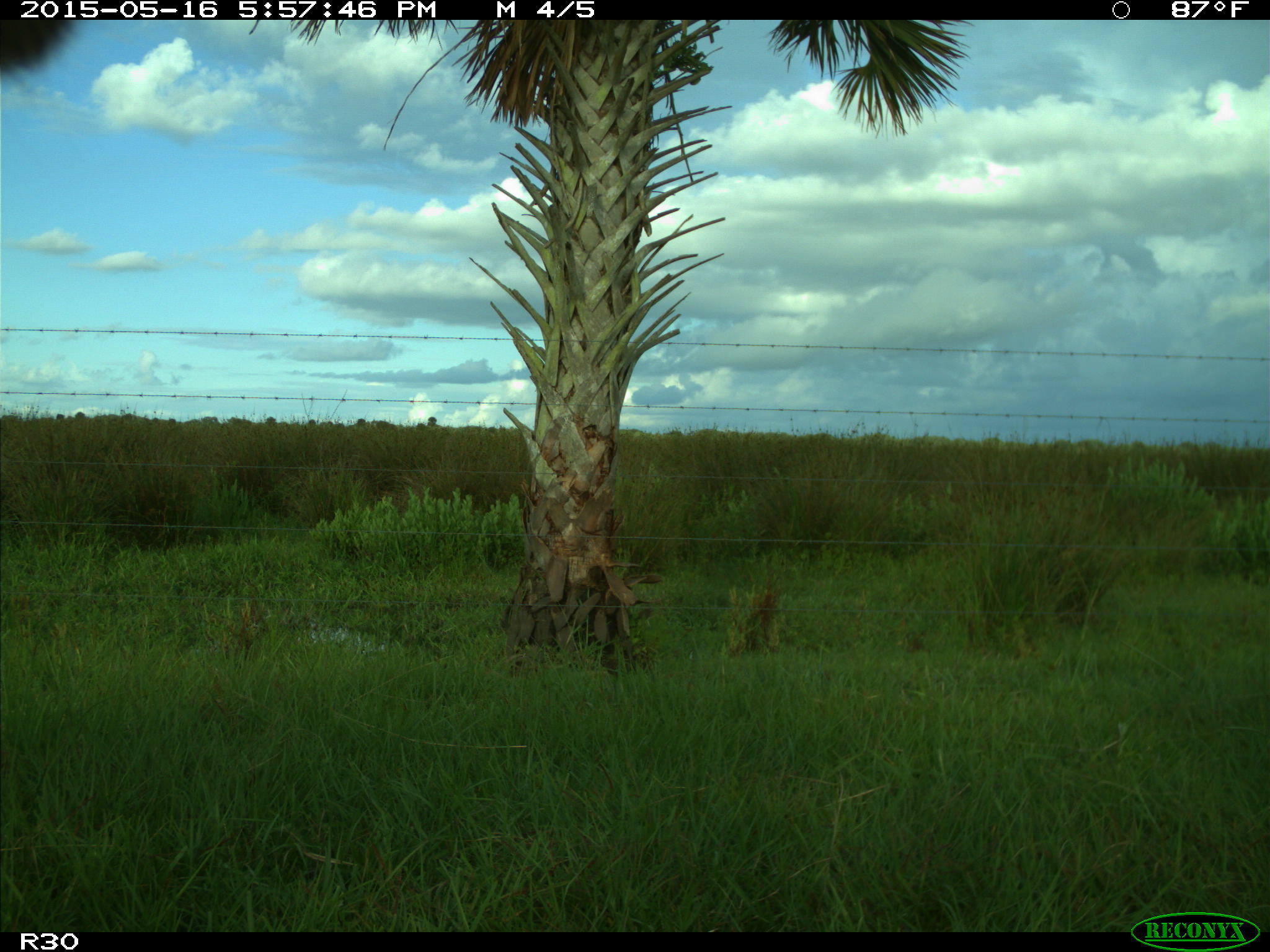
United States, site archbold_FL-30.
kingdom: Animalia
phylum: Chordata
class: Mammalia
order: Artiodactyla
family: Bovidae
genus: Bos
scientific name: Bos taurus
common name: domestic cow